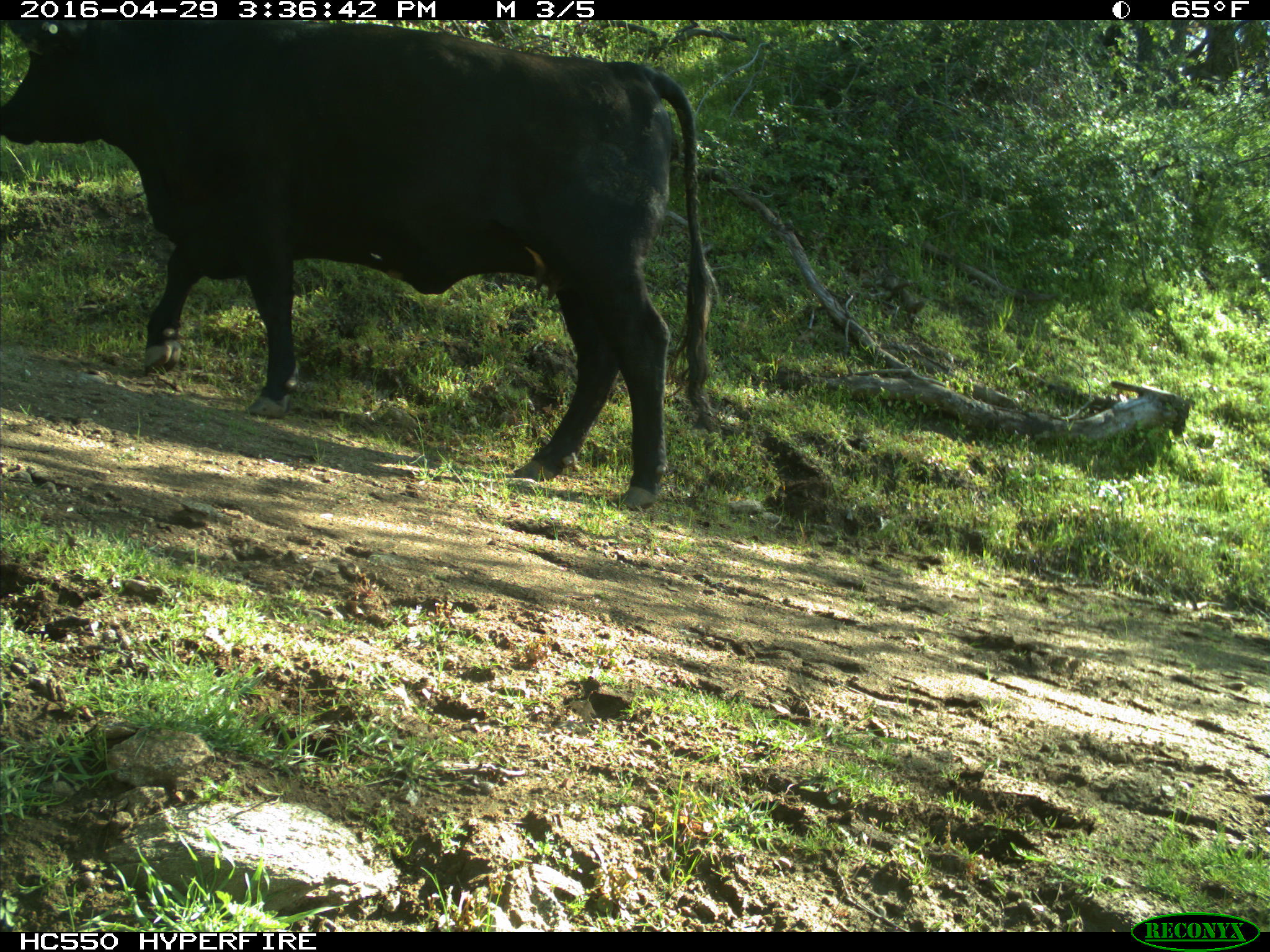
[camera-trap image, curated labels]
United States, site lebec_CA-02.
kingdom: Animalia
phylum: Chordata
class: Mammalia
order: Artiodactyla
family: Bovidae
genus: Bos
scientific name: Bos taurus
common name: domestic cow